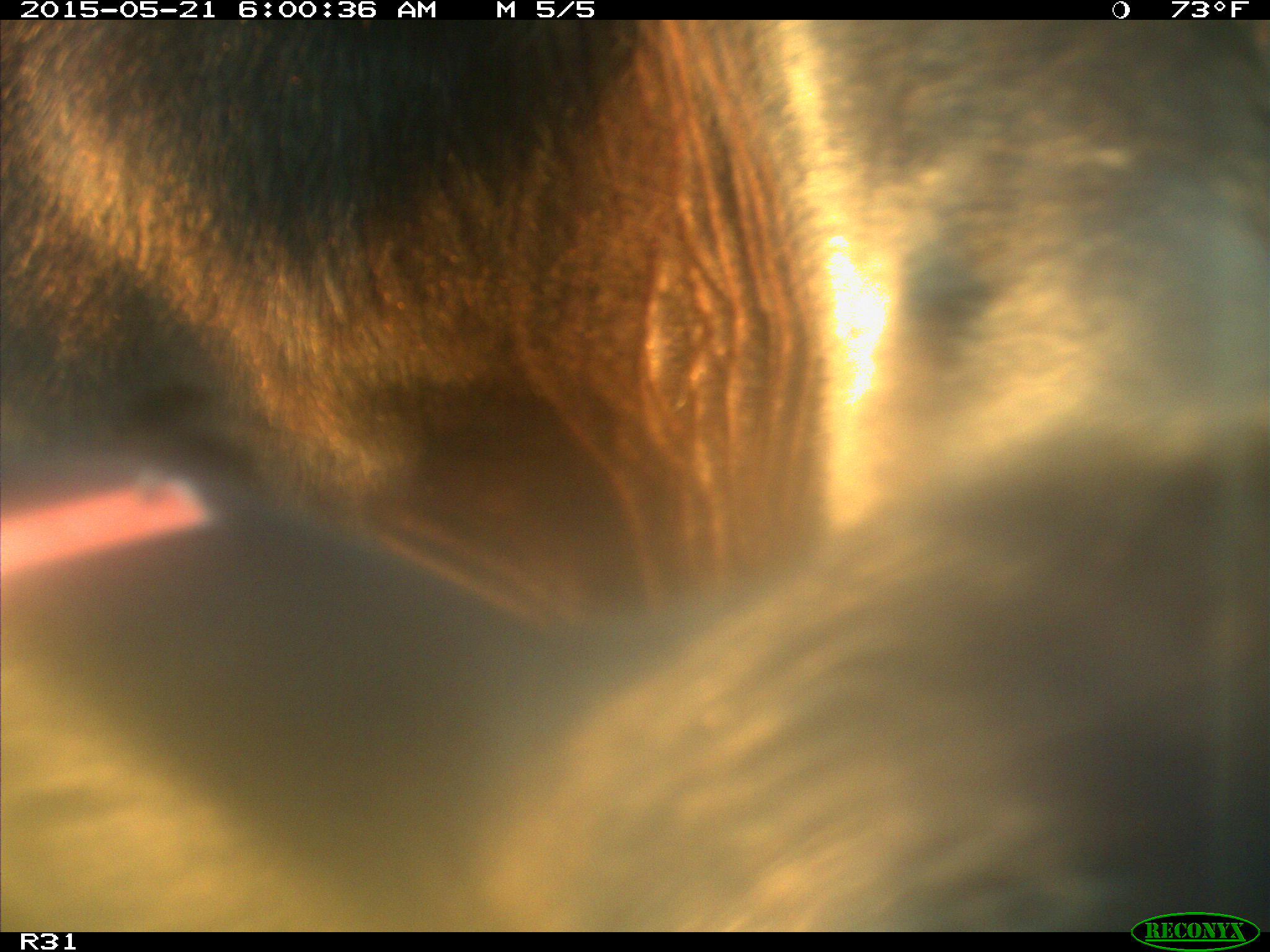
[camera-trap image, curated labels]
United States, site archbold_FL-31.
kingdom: Animalia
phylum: Chordata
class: Mammalia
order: Artiodactyla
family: Bovidae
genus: Bos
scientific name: Bos taurus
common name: domestic cow